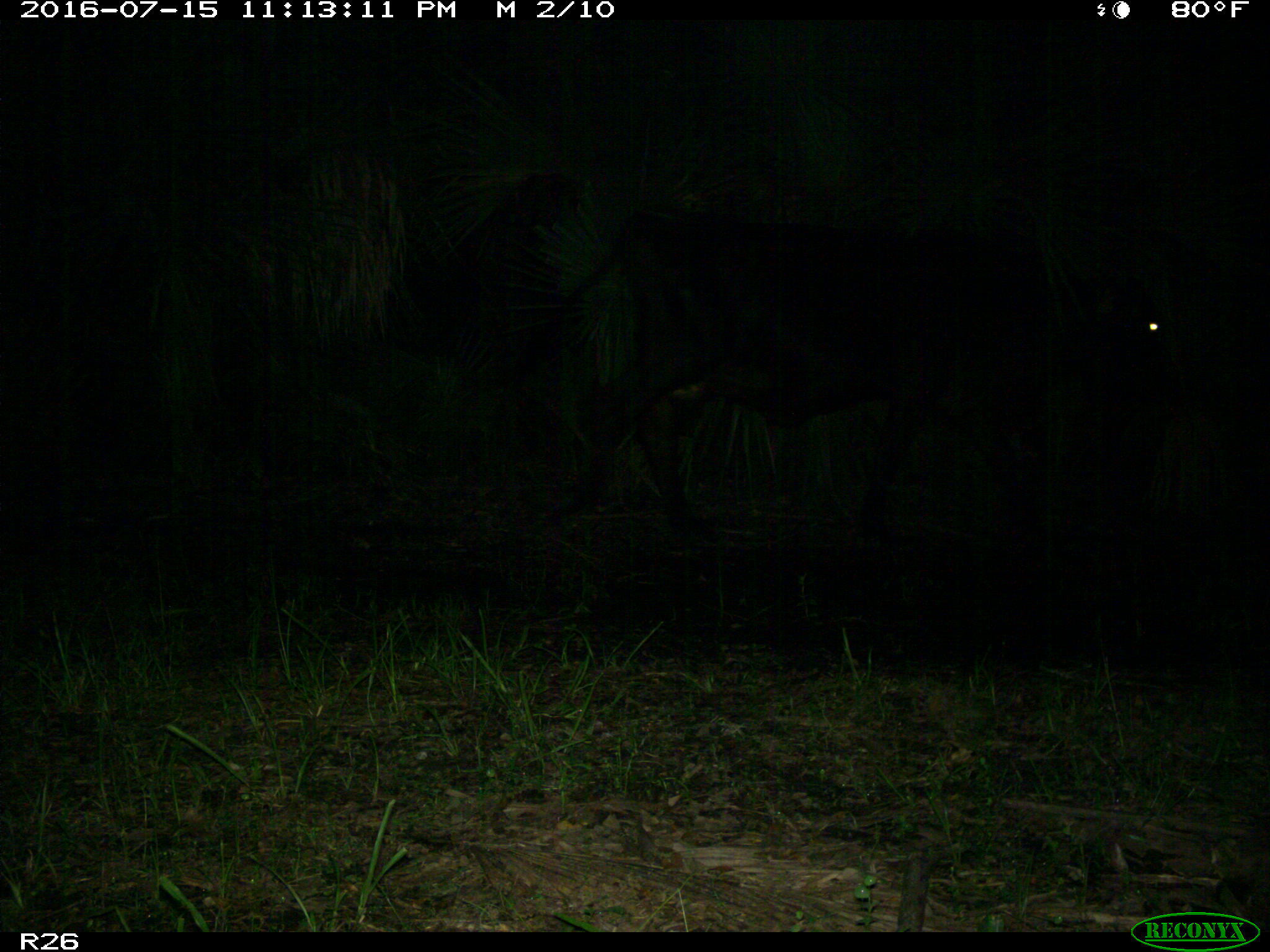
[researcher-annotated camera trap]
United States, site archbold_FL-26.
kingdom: Animalia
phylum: Chordata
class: Mammalia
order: Artiodactyla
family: Bovidae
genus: Bos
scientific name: Bos taurus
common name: domestic cow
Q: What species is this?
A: Bos taurus (domestic cow).